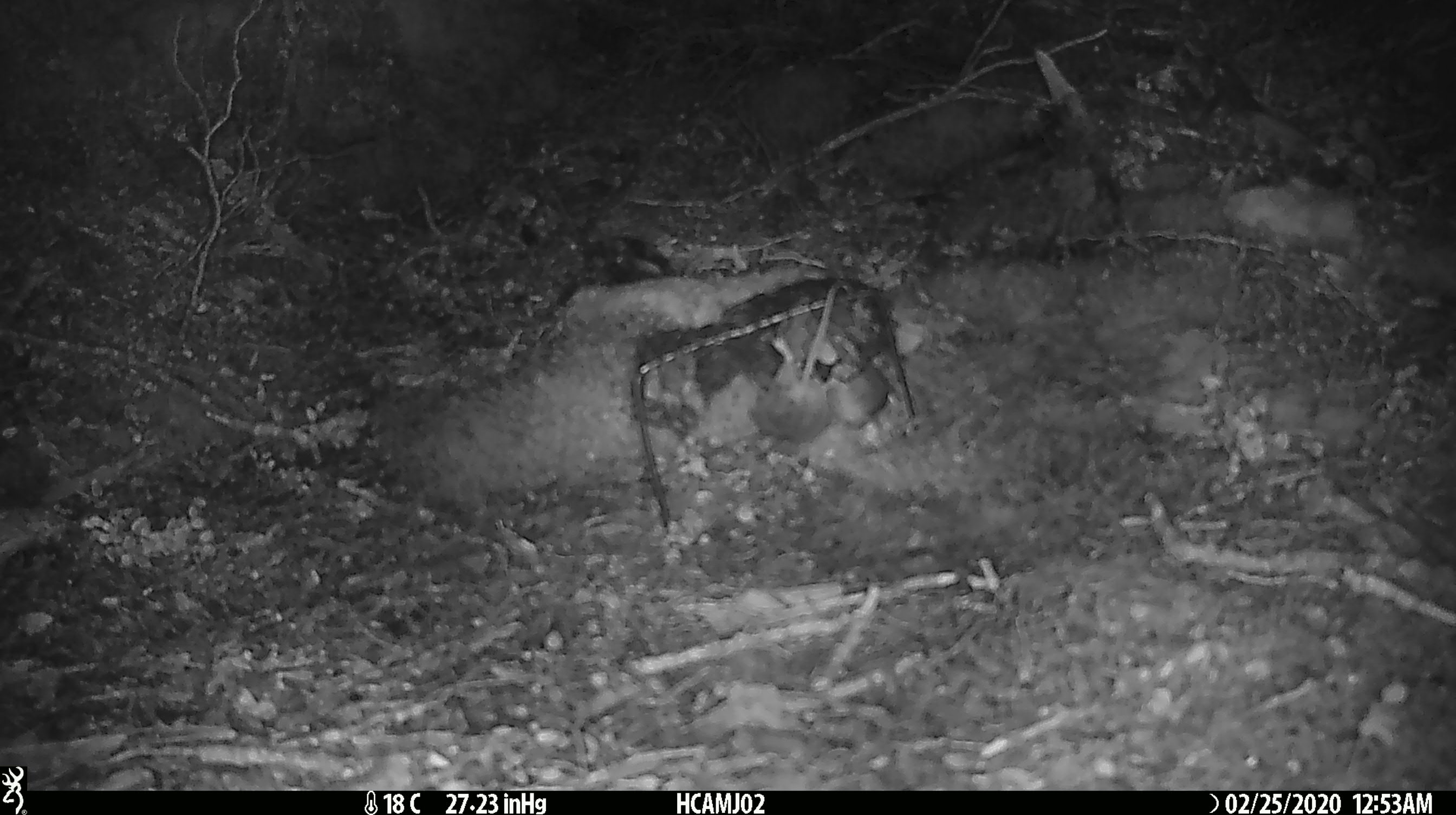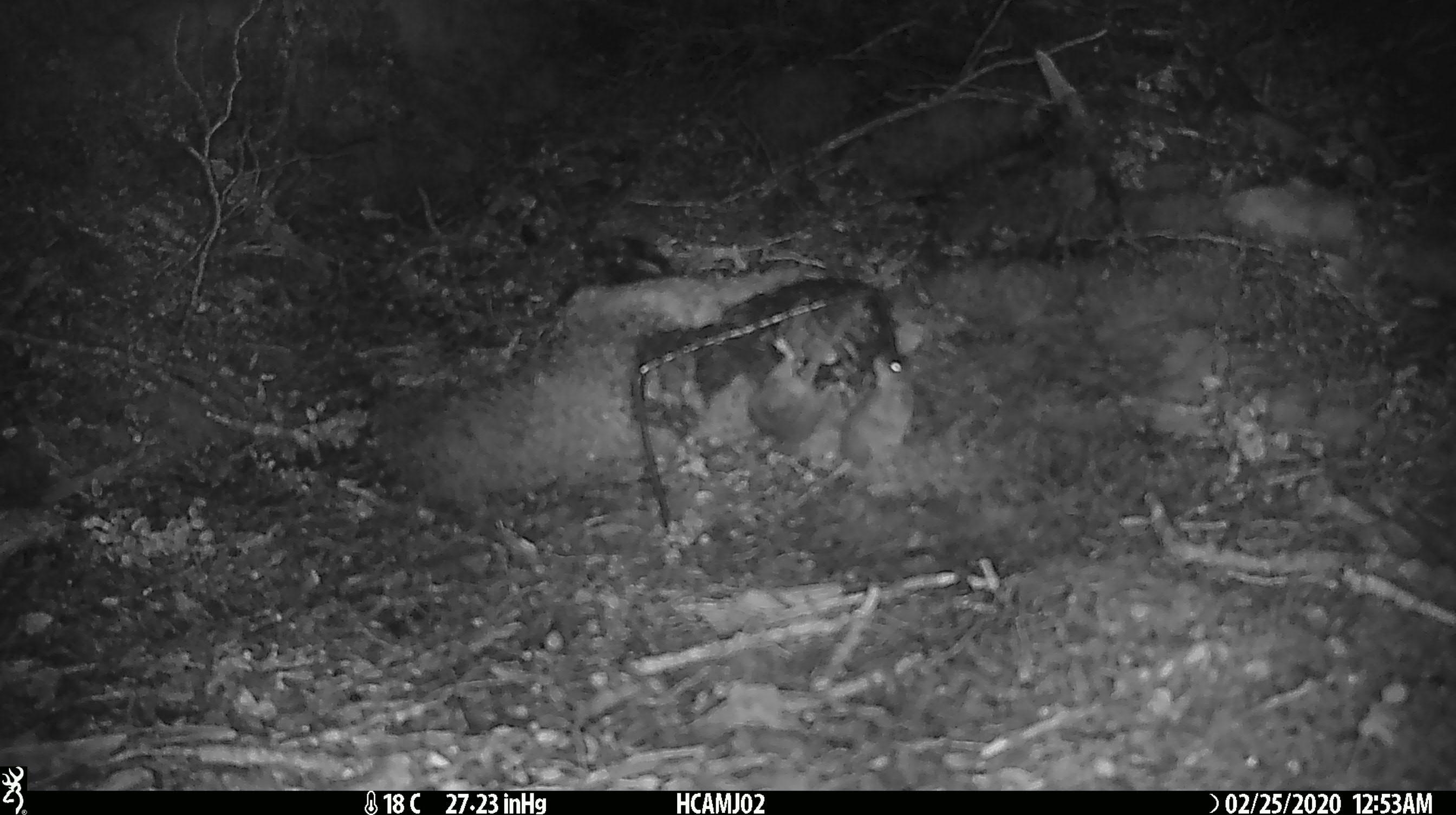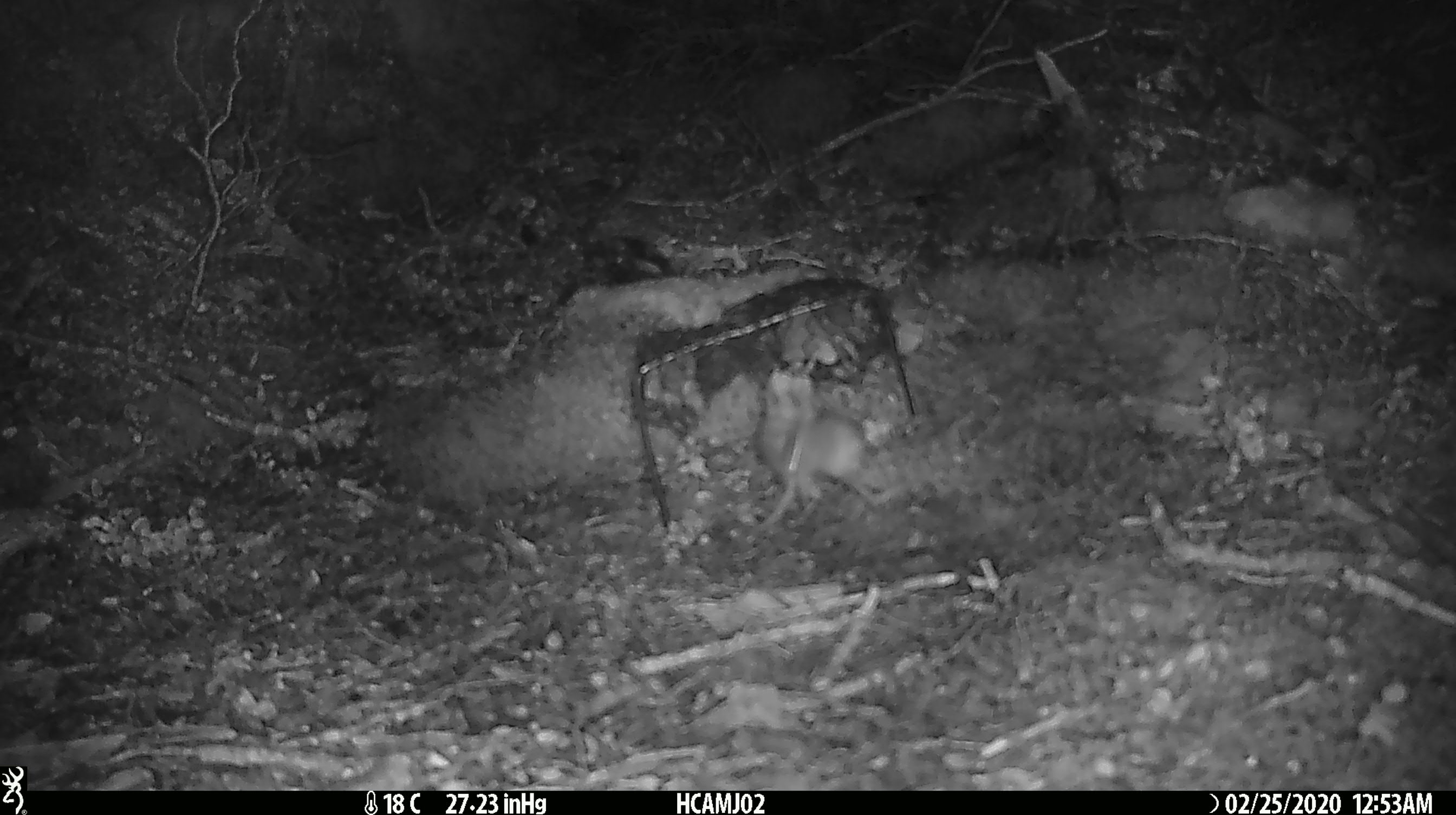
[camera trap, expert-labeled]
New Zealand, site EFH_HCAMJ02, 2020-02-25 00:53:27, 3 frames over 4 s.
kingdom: Animalia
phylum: Chordata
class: Mammalia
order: Rodentia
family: Muridae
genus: Mus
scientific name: Mus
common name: mouse